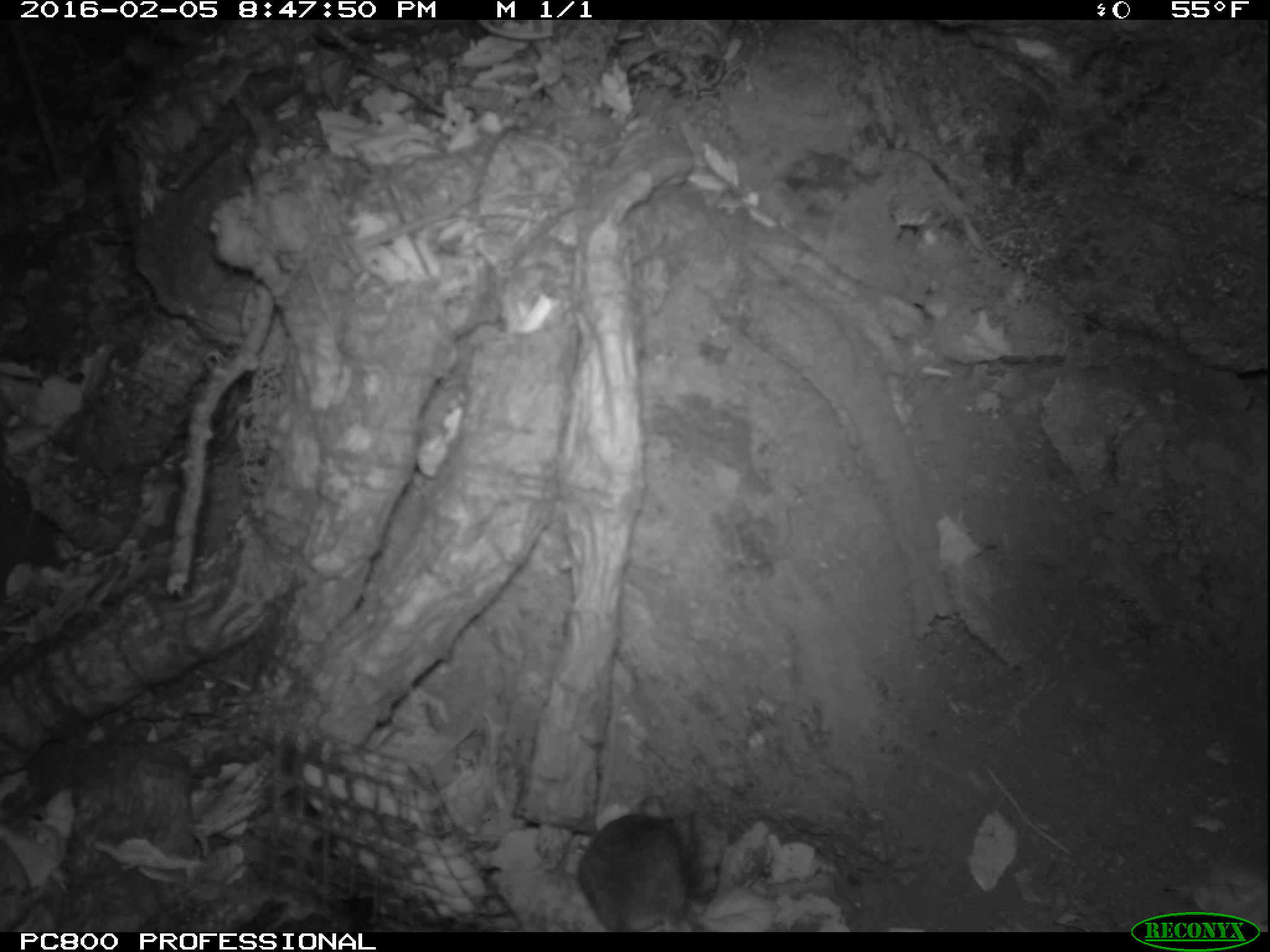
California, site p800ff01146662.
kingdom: Animalia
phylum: Chordata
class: Mammalia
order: Rodentia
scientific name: Rodentia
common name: rodent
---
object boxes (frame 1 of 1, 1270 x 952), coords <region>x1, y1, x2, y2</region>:
rodent: <region>577, 795, 715, 931</region>